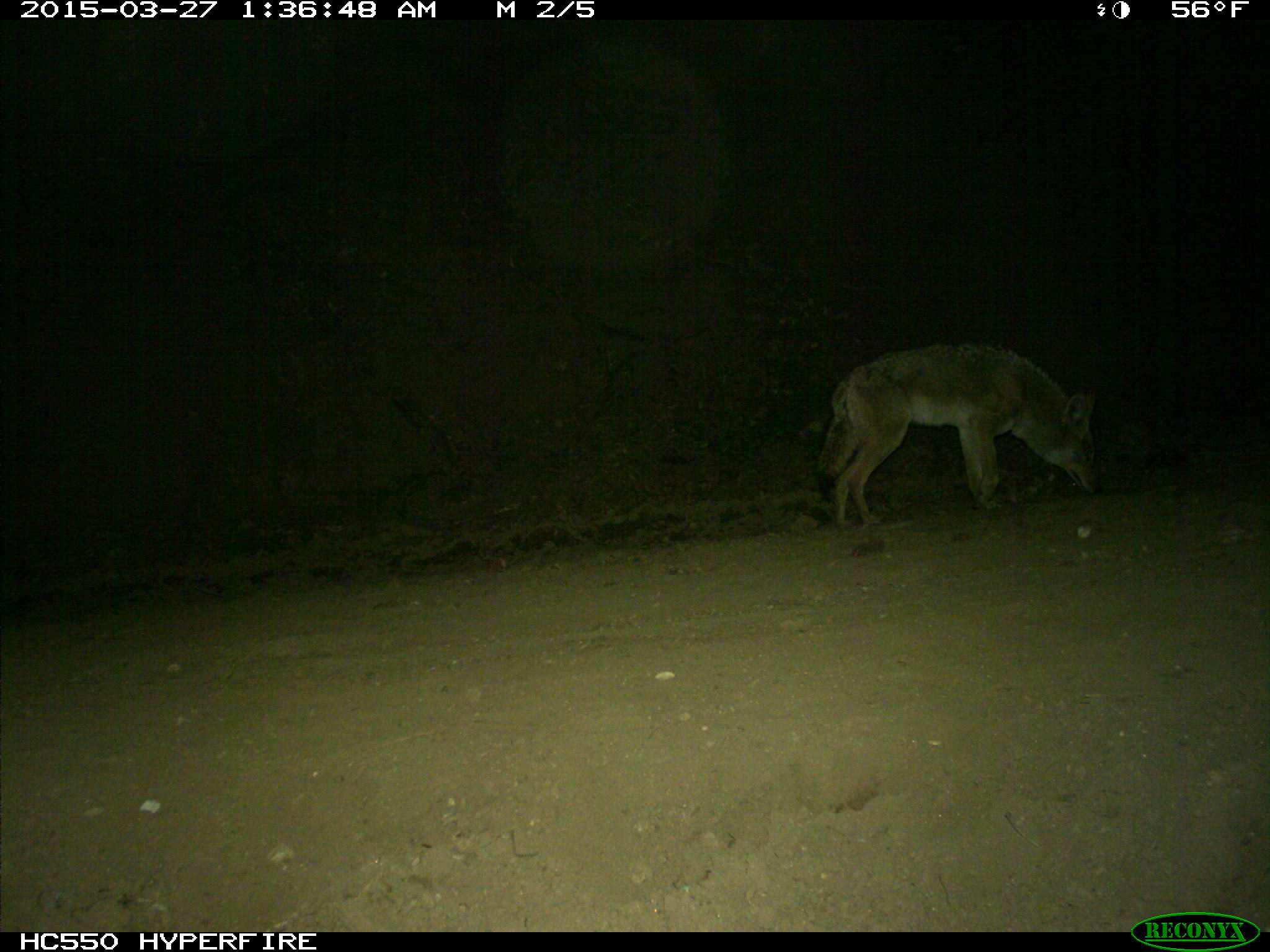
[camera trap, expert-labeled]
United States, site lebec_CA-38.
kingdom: Animalia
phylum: Chordata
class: Mammalia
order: Carnivora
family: Canidae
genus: Canis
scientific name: Canis latrans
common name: coyote